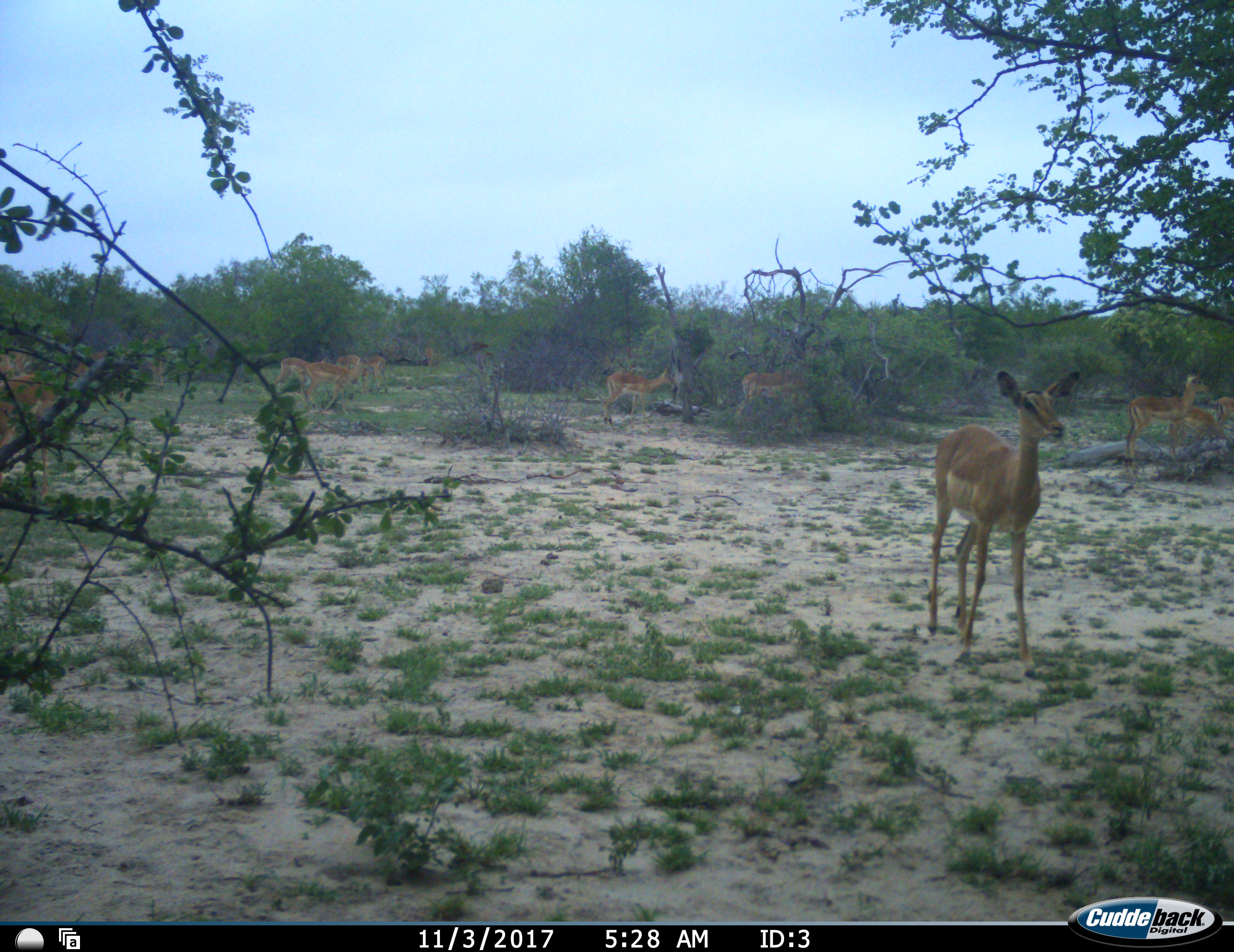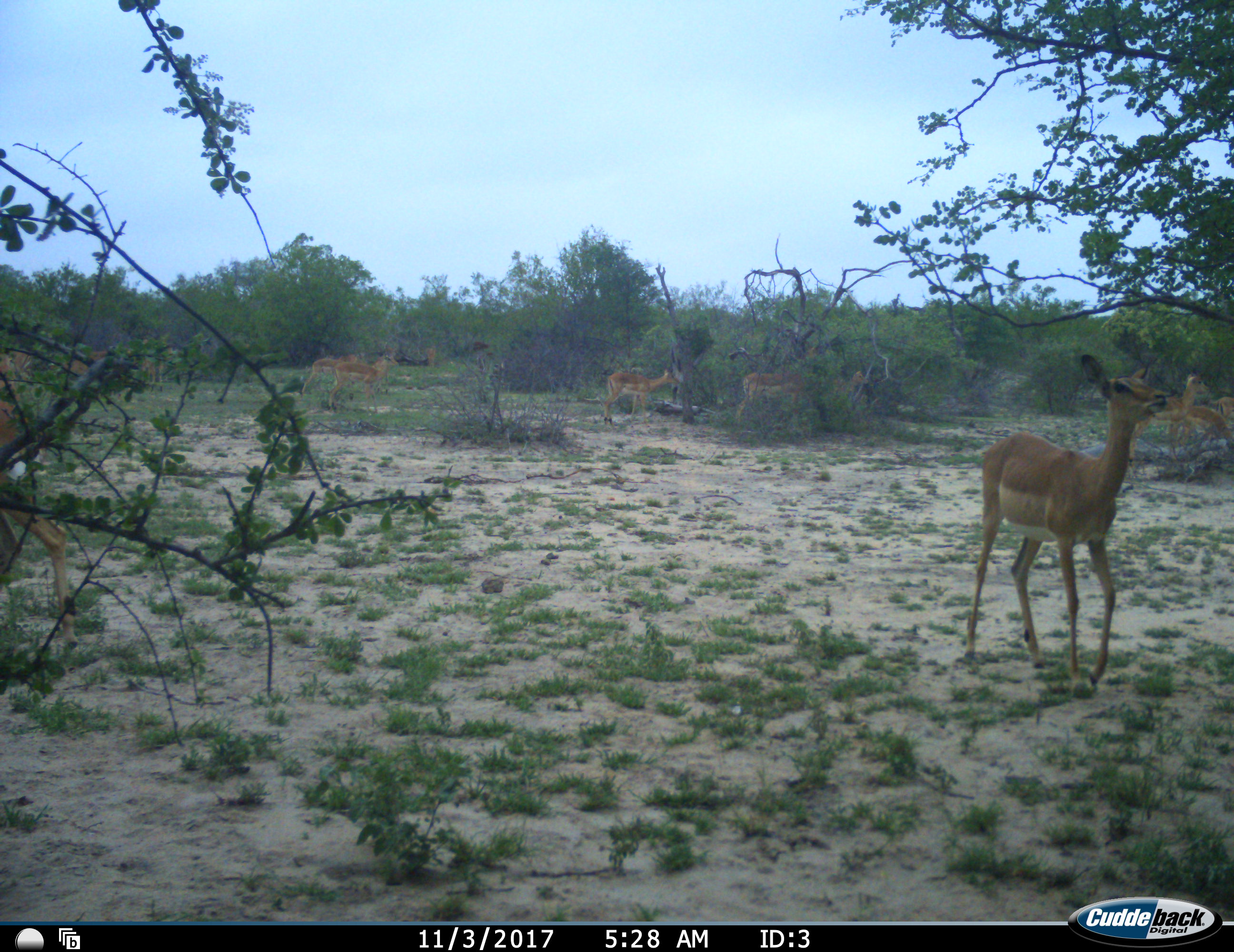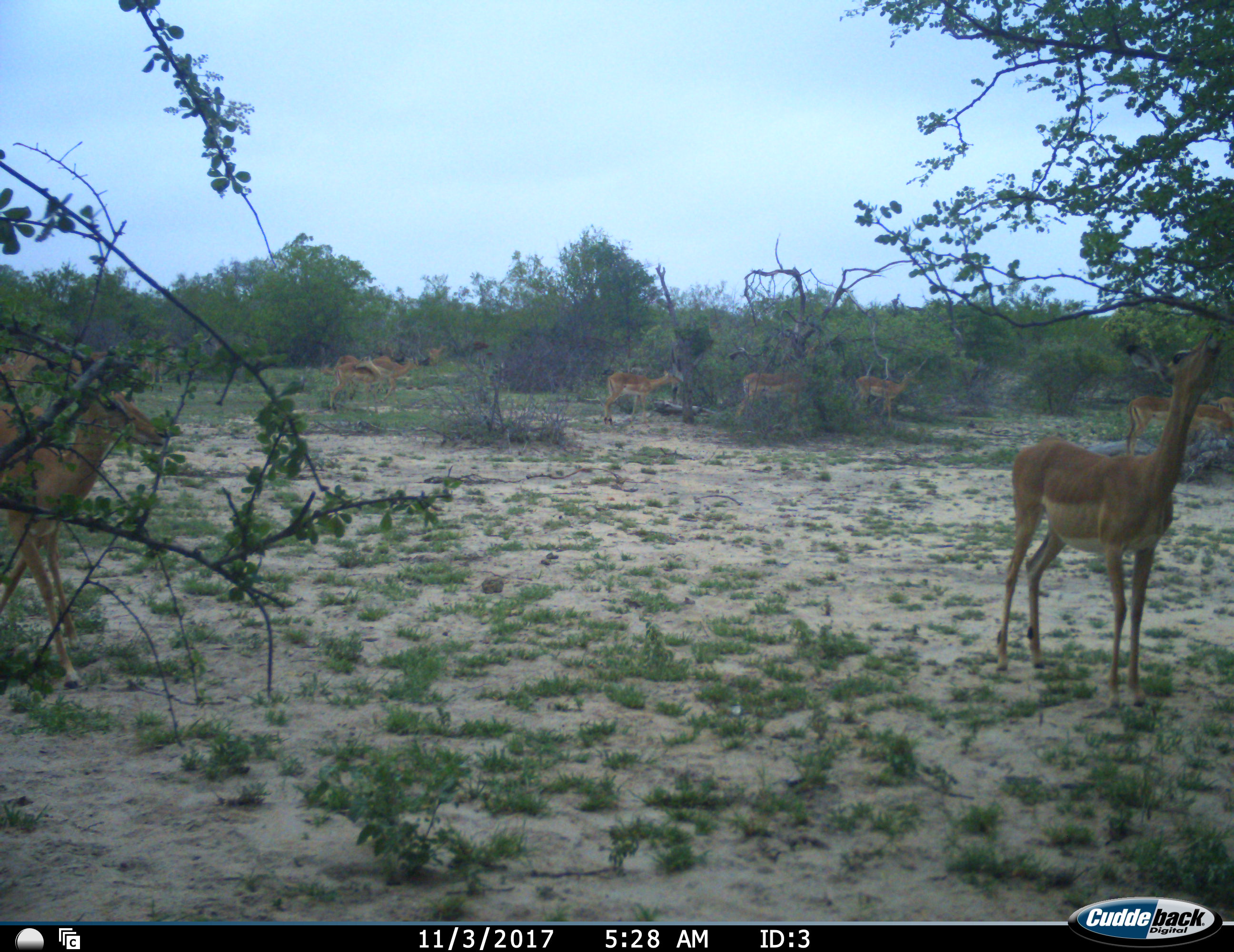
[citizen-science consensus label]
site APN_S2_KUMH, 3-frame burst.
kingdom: Animalia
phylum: Chordata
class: Mammalia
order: Artiodactyla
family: Bovidae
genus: Aepyceros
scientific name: Aepyceros melampus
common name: impala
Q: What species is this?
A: Impala (Aepyceros melampus).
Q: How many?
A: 10.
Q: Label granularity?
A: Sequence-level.